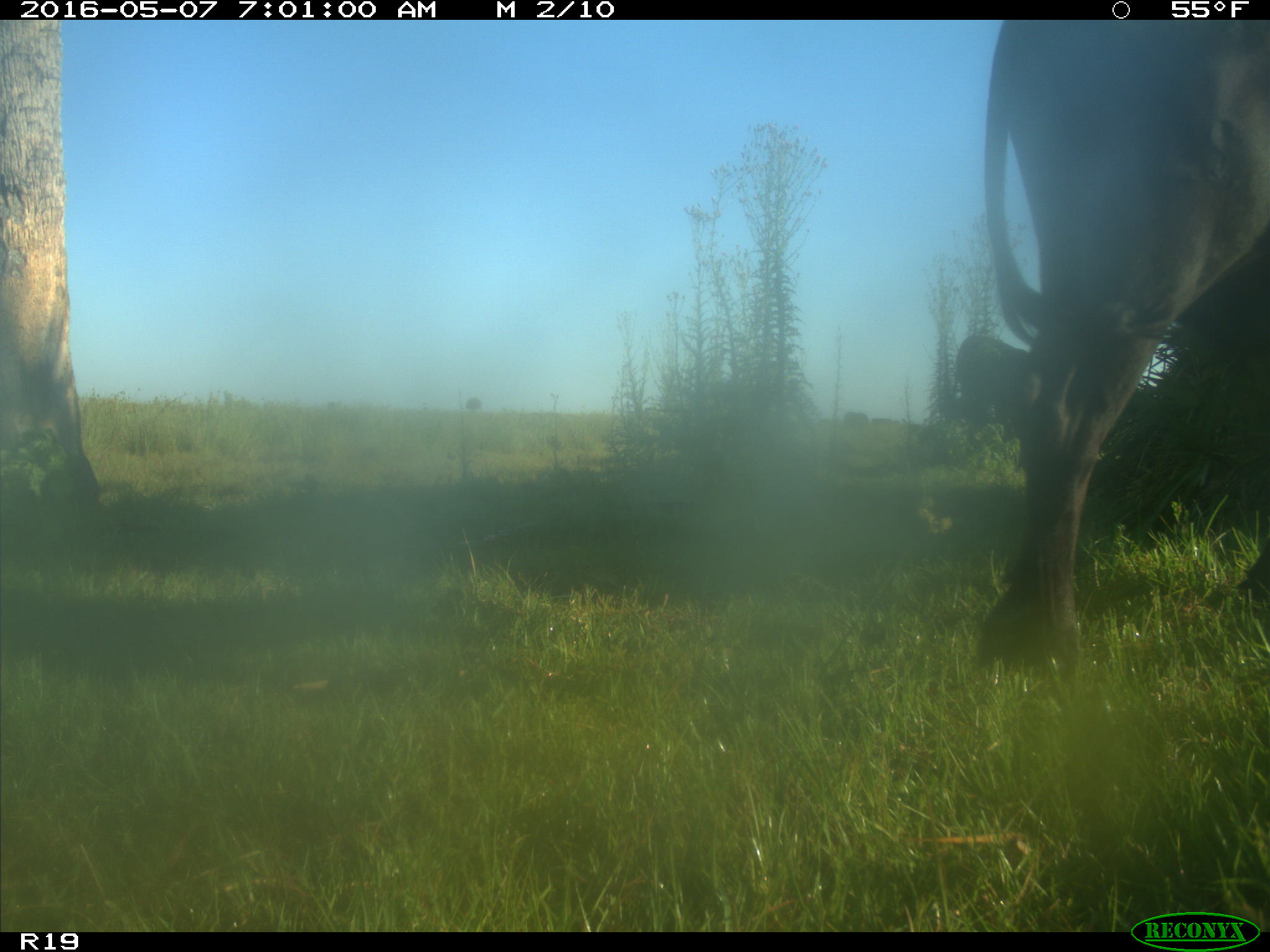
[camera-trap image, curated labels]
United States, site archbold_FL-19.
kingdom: Animalia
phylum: Chordata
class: Mammalia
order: Artiodactyla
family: Bovidae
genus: Bos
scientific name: Bos taurus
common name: domestic cow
Bos taurus (domestic cow).